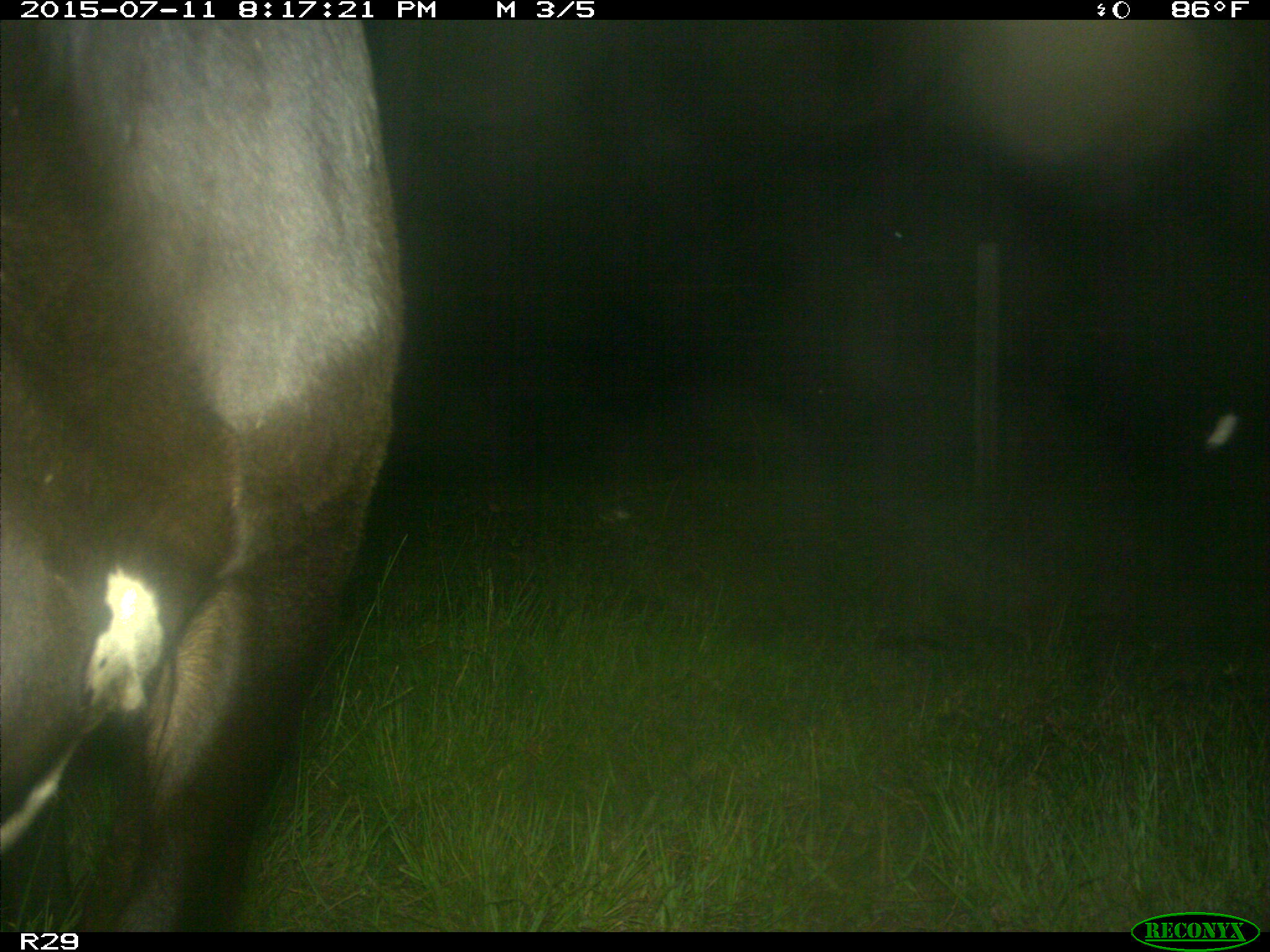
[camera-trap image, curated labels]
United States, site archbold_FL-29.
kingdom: Animalia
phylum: Chordata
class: Mammalia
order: Artiodactyla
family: Bovidae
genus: Bos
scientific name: Bos taurus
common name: domestic cow